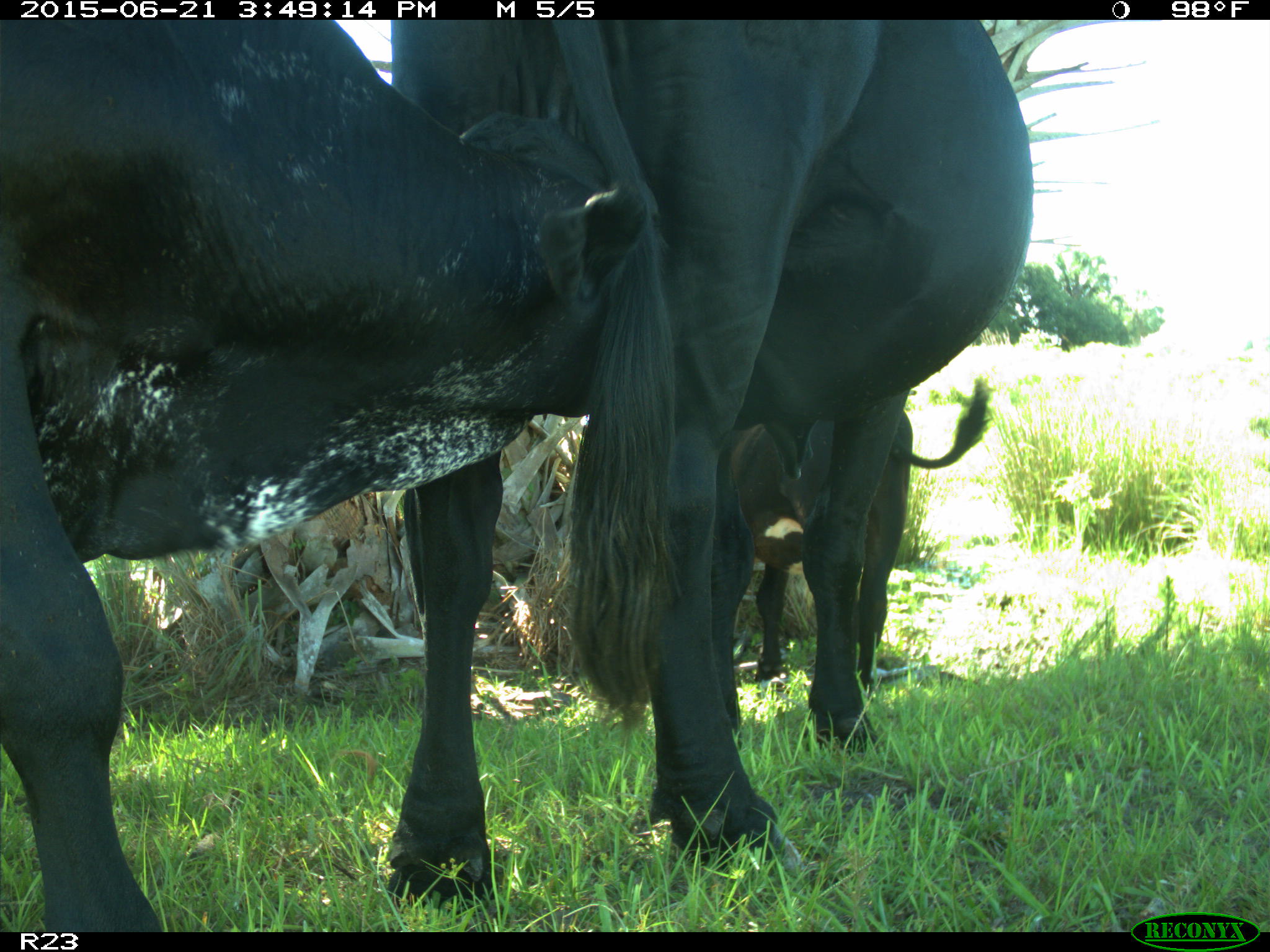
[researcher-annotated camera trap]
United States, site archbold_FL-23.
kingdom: Animalia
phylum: Chordata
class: Mammalia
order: Artiodactyla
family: Bovidae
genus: Bos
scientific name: Bos taurus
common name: domestic cow